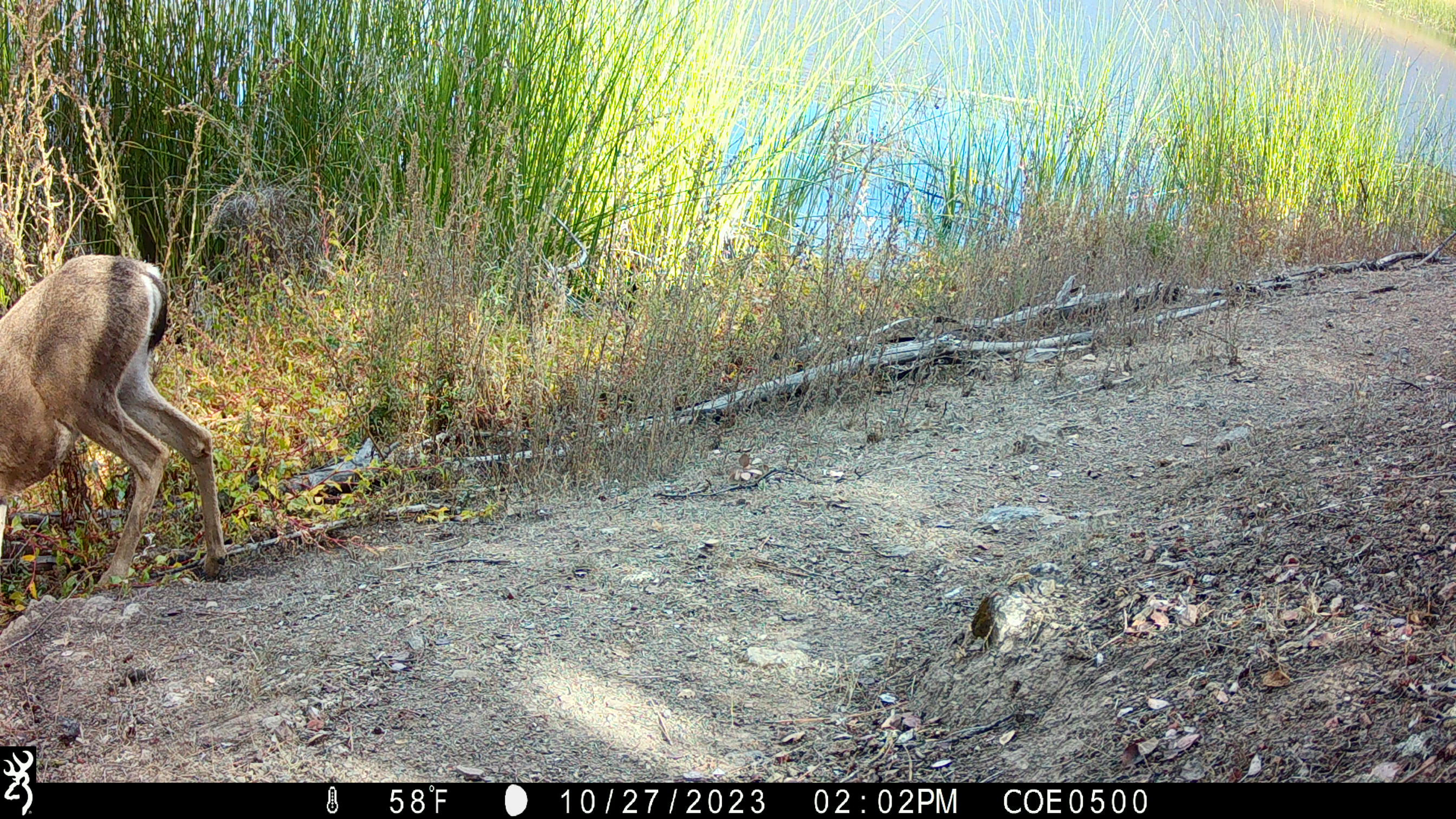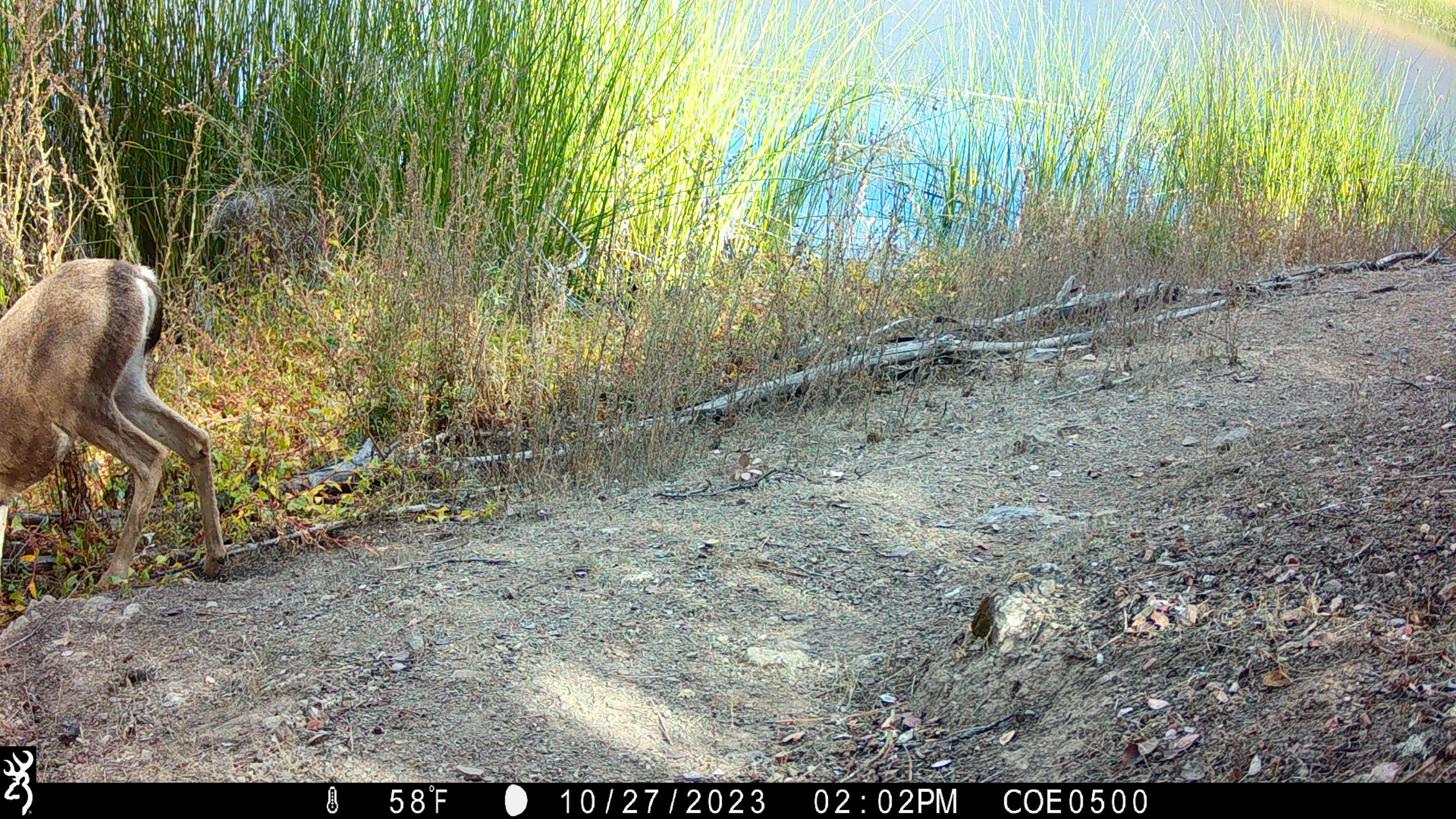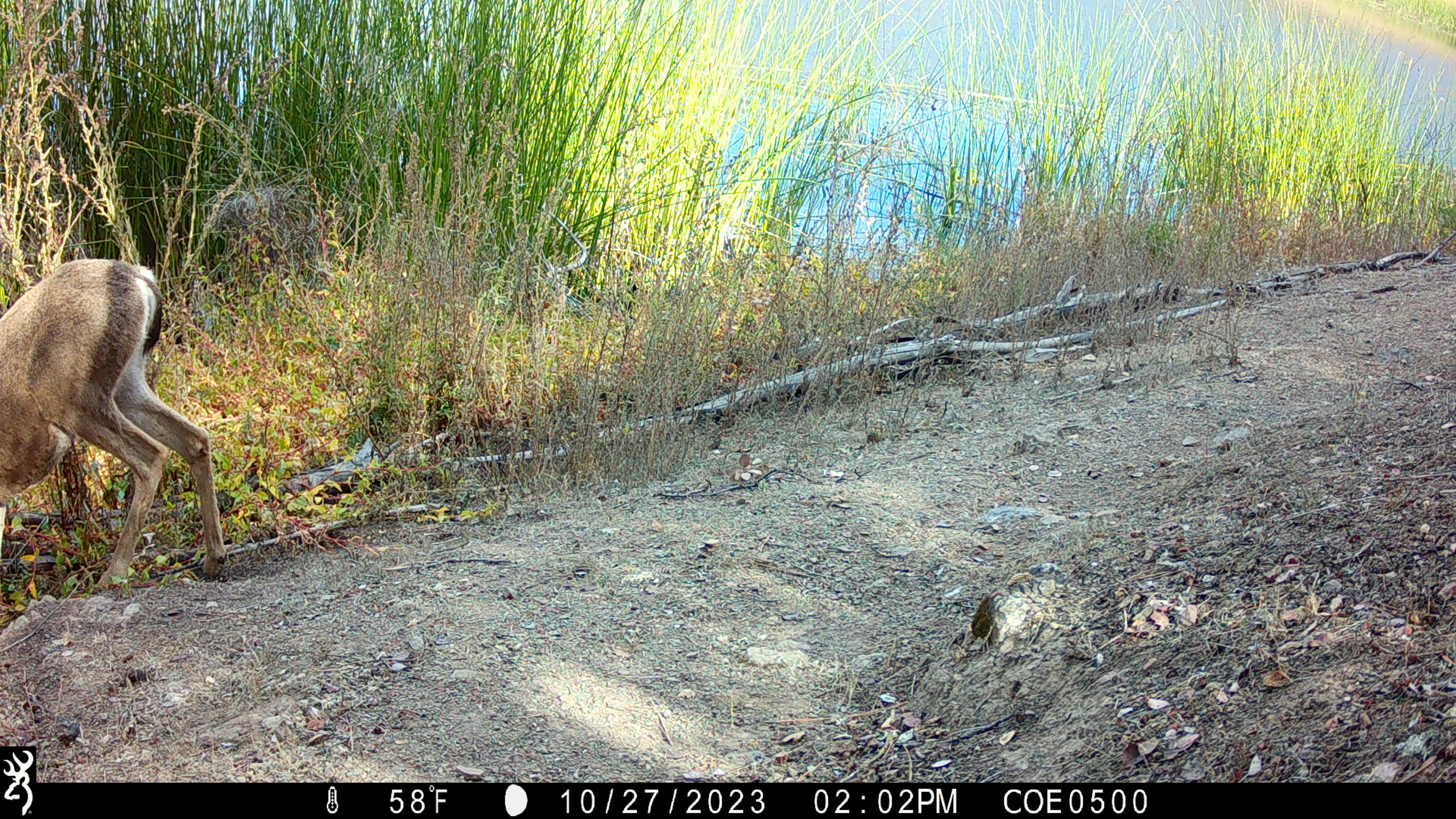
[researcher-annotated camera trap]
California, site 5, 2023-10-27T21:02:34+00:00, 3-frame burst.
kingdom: Animalia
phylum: Chordata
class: Mammalia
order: Artiodactyla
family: Cervidae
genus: Odocoileus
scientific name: Odocoileus hemionus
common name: mule deer